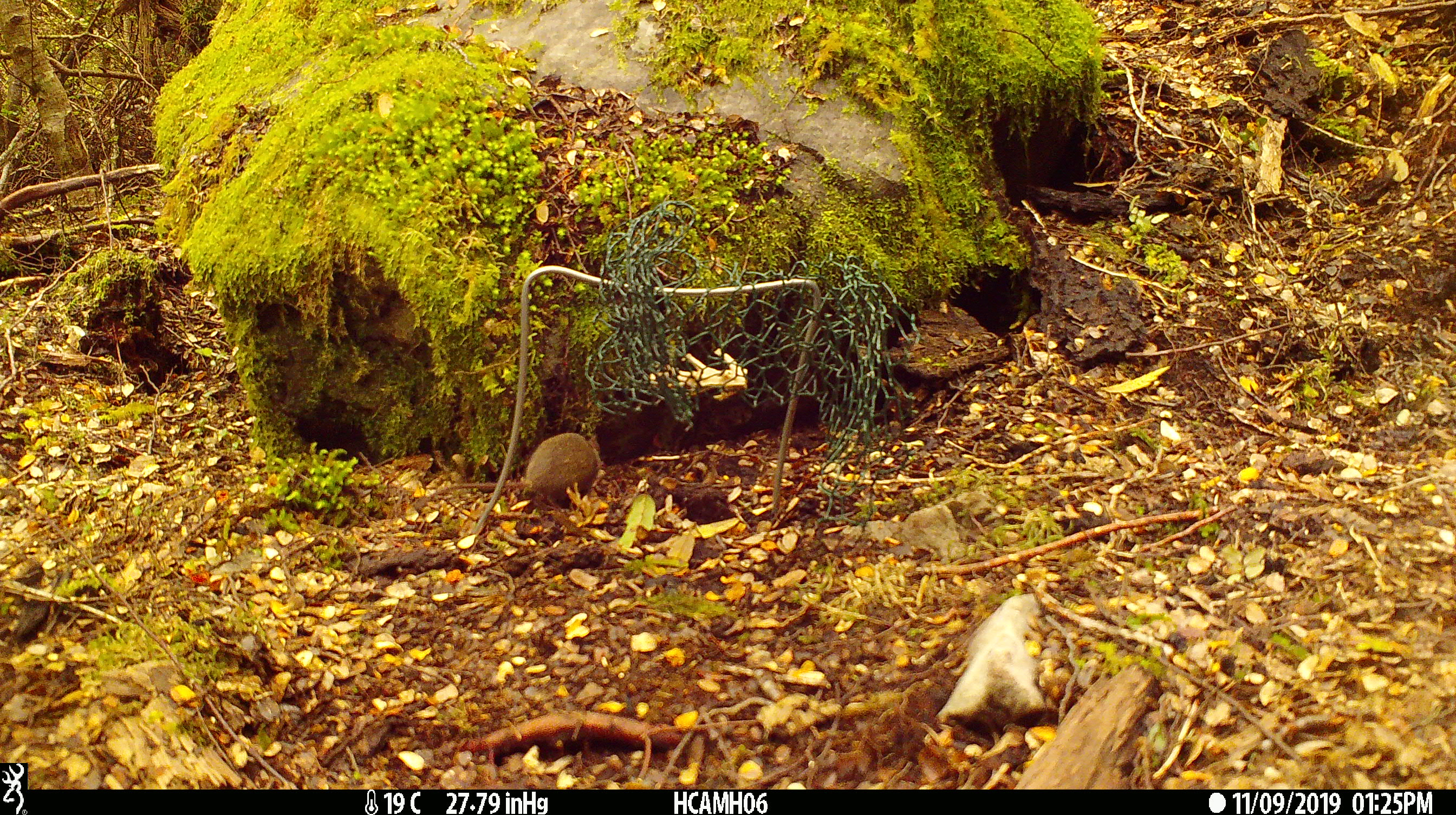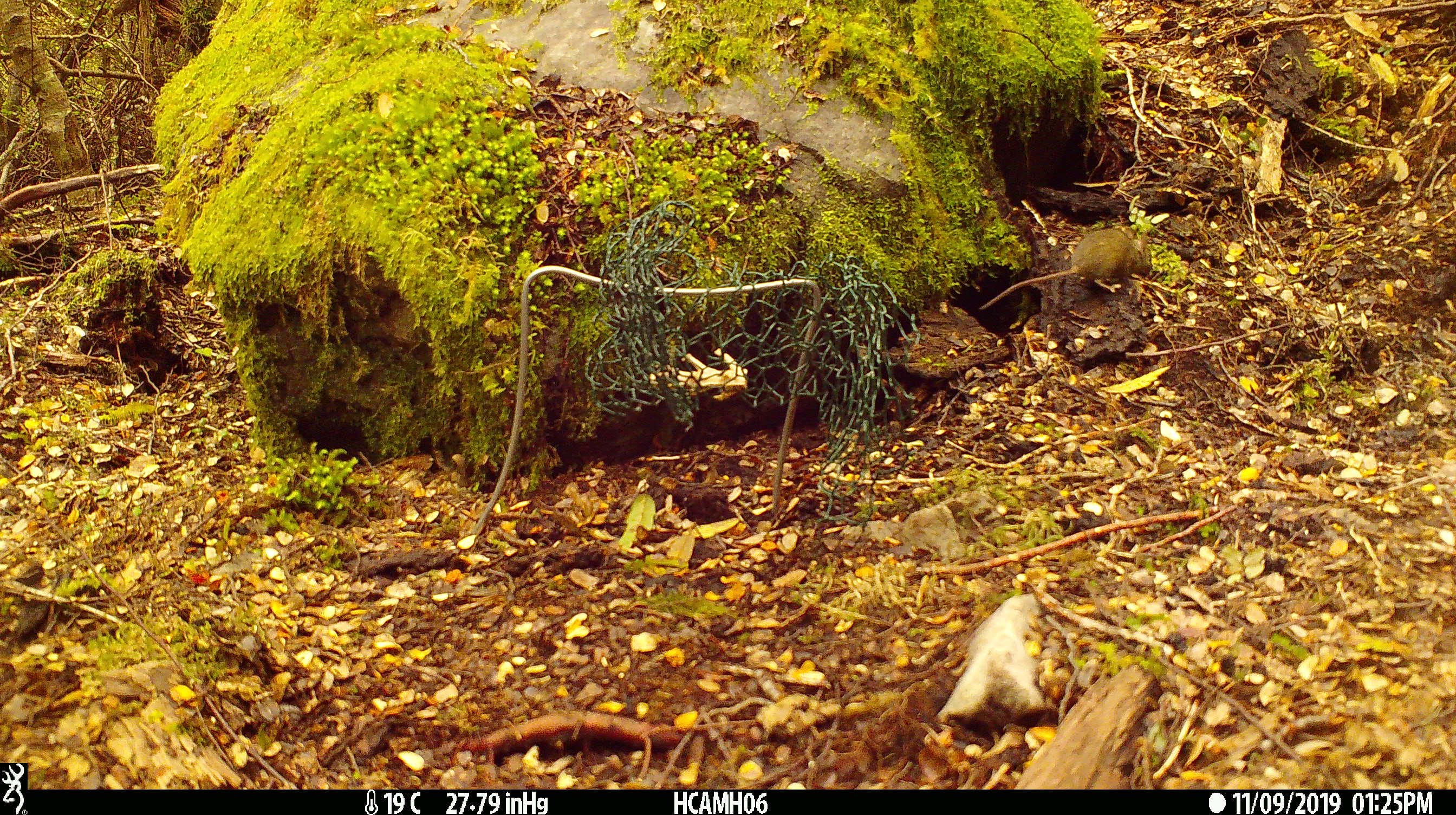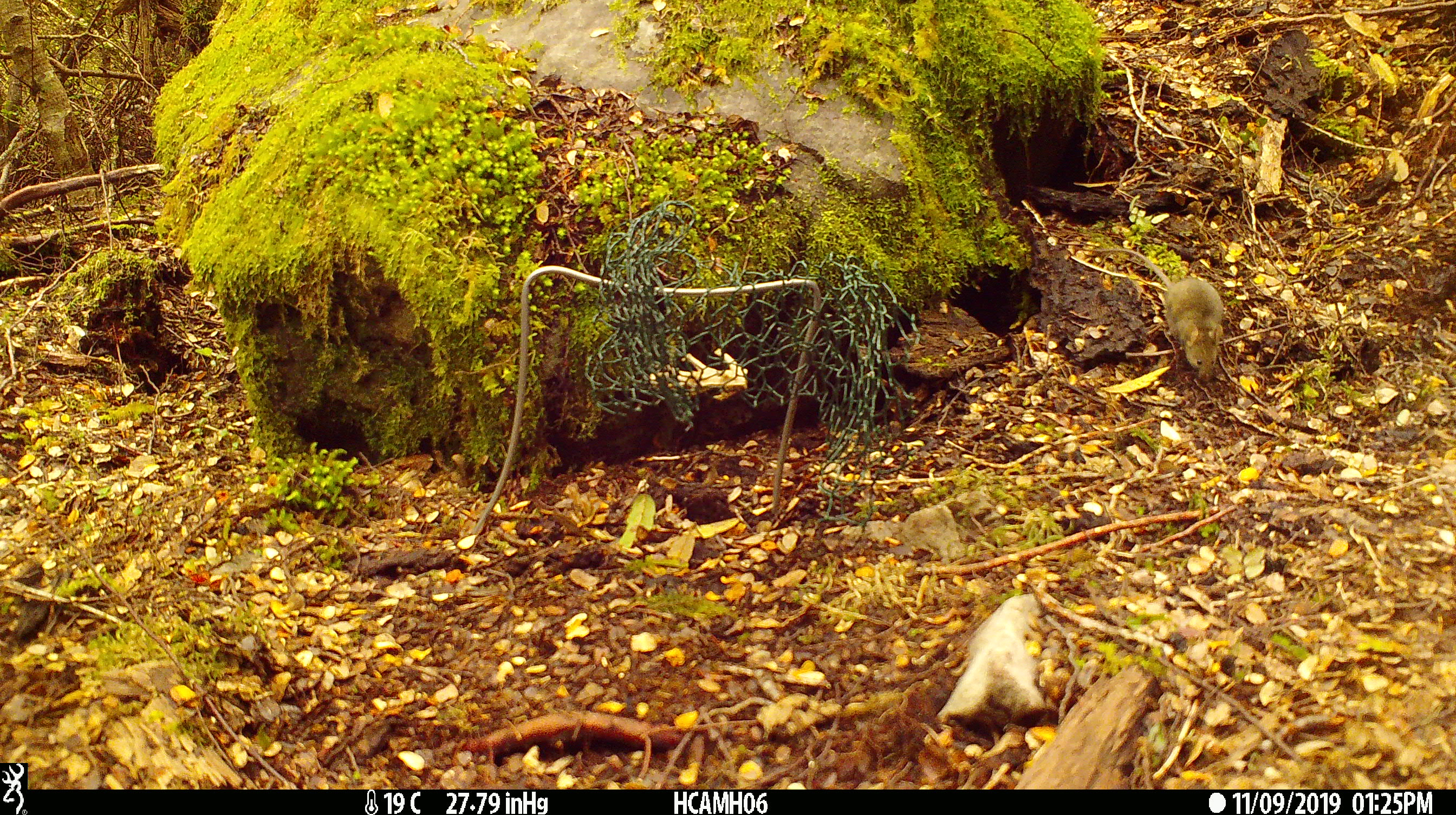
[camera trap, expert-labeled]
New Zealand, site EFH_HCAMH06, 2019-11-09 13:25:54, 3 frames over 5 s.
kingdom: Animalia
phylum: Chordata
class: Mammalia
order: Rodentia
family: Muridae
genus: Mus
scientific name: Mus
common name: mouse